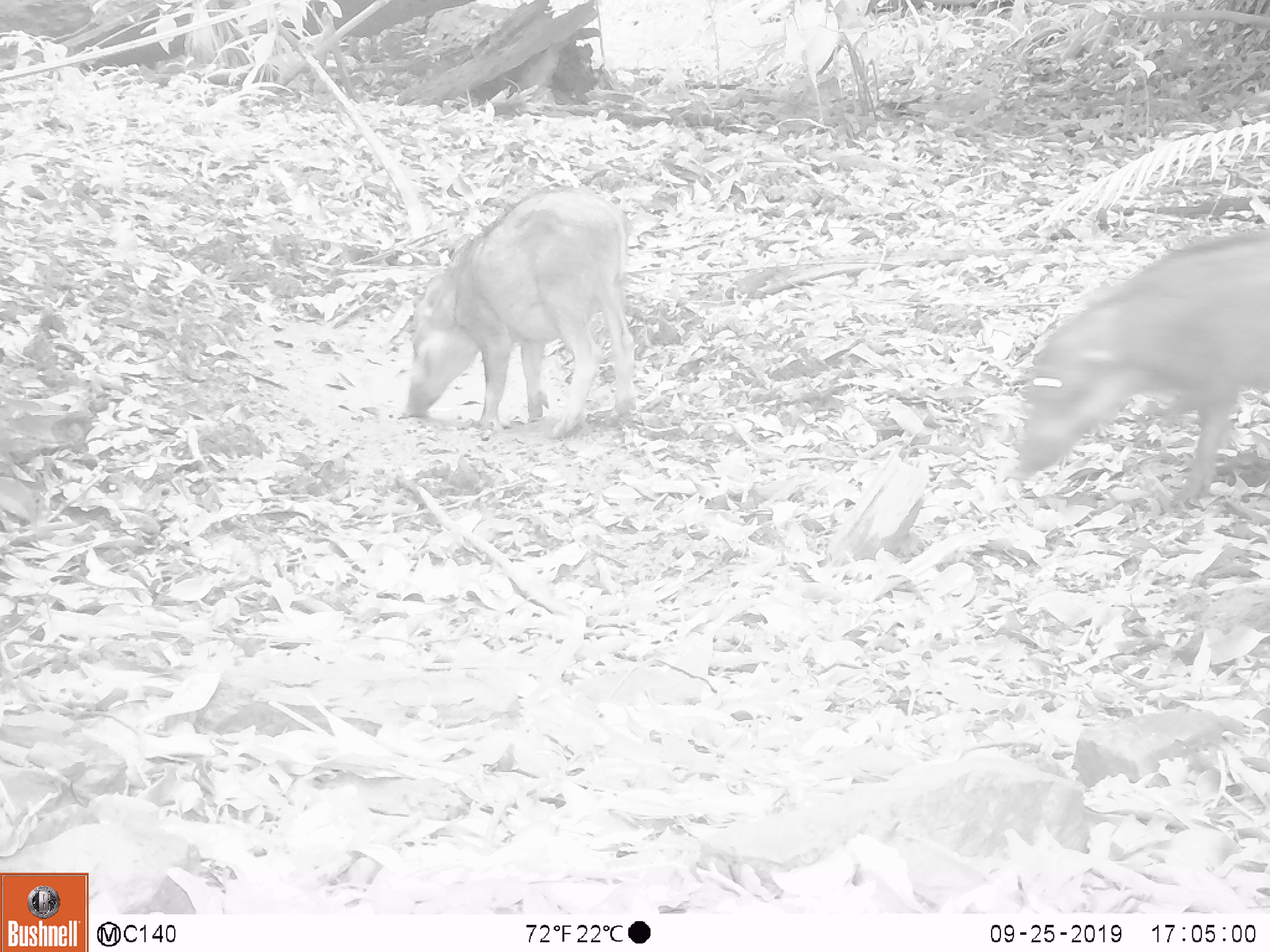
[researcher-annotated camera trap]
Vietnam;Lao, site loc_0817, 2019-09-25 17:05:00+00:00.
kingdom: Animalia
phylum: Chordata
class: Mammalia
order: Artiodactyla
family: Suidae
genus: Sus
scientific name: Sus scrofa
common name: eurasian wild pig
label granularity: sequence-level